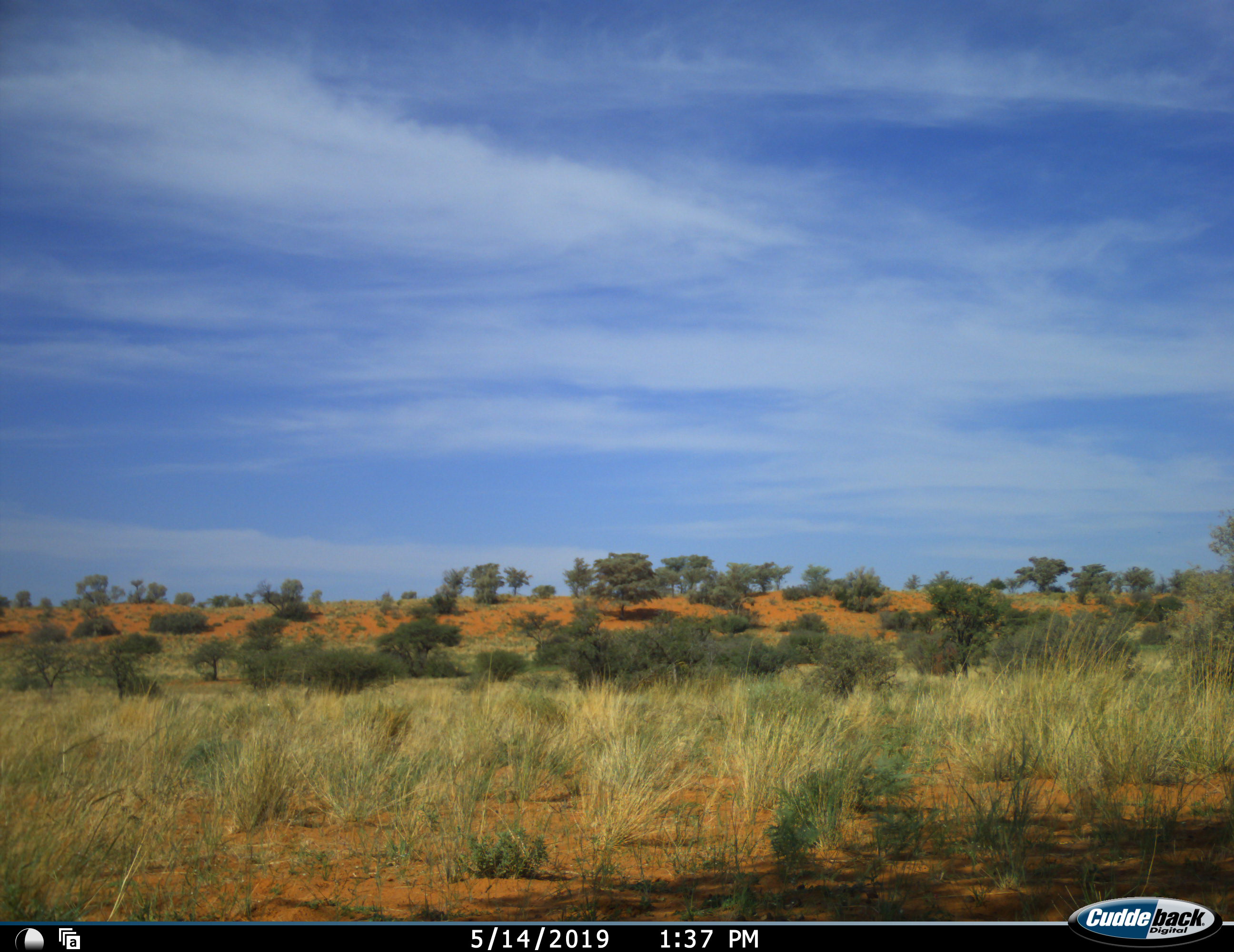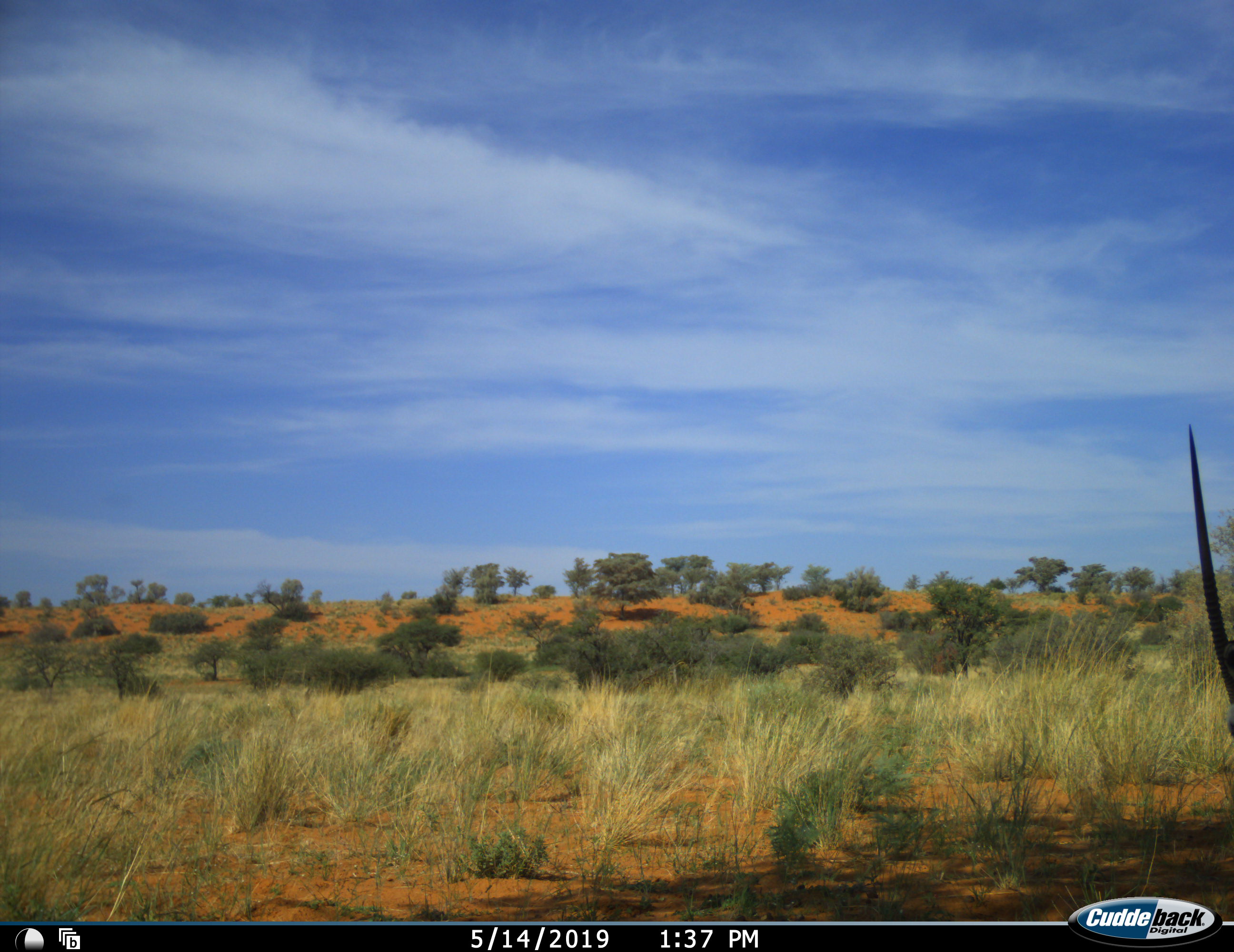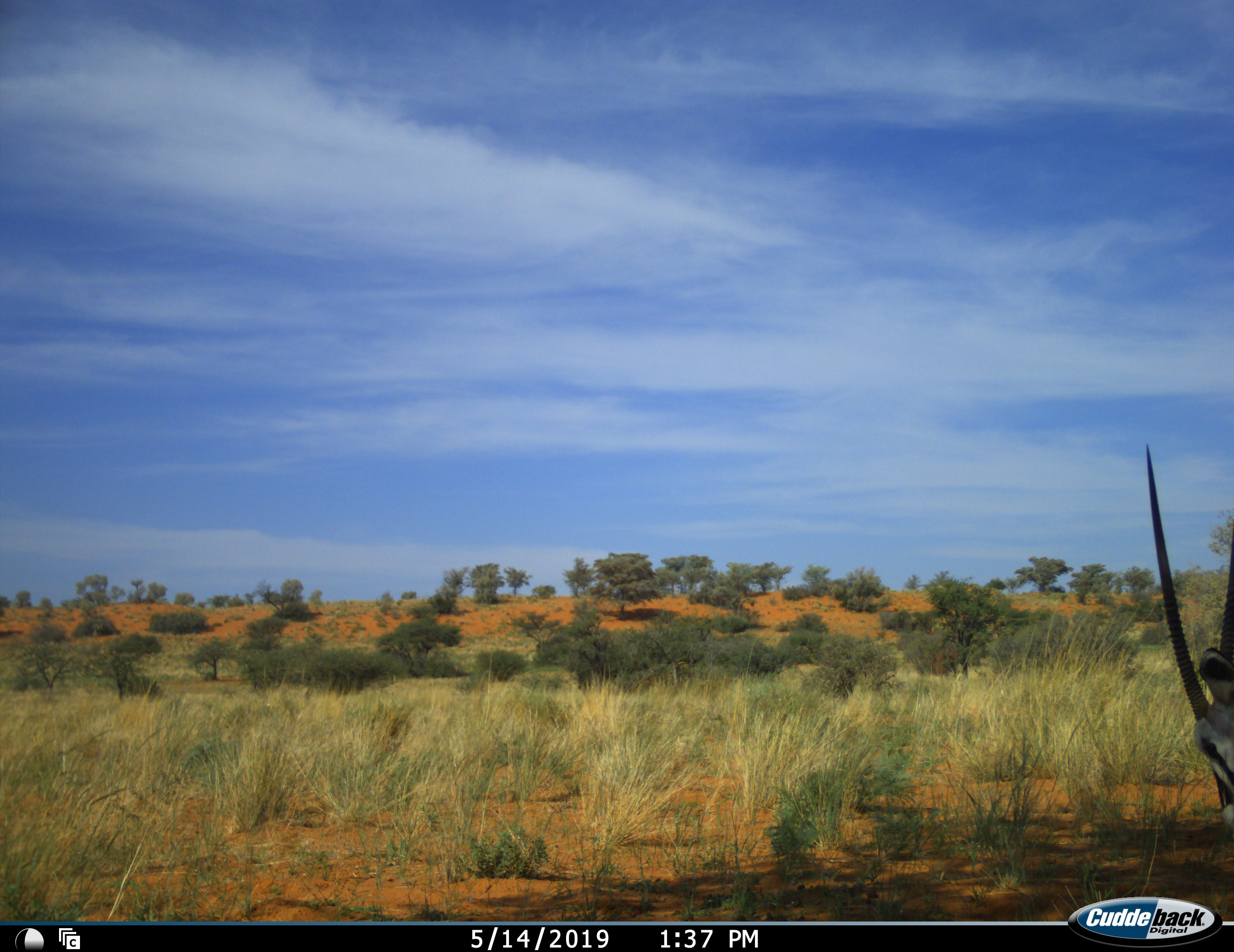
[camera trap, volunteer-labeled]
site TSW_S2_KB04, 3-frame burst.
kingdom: Animalia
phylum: Chordata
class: Mammalia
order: Artiodactyla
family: Bovidae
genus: Oryx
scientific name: Oryx gazella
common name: gemsbok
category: oryx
Oryx (gemsbok) (Oryx gazella), count 1. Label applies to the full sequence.